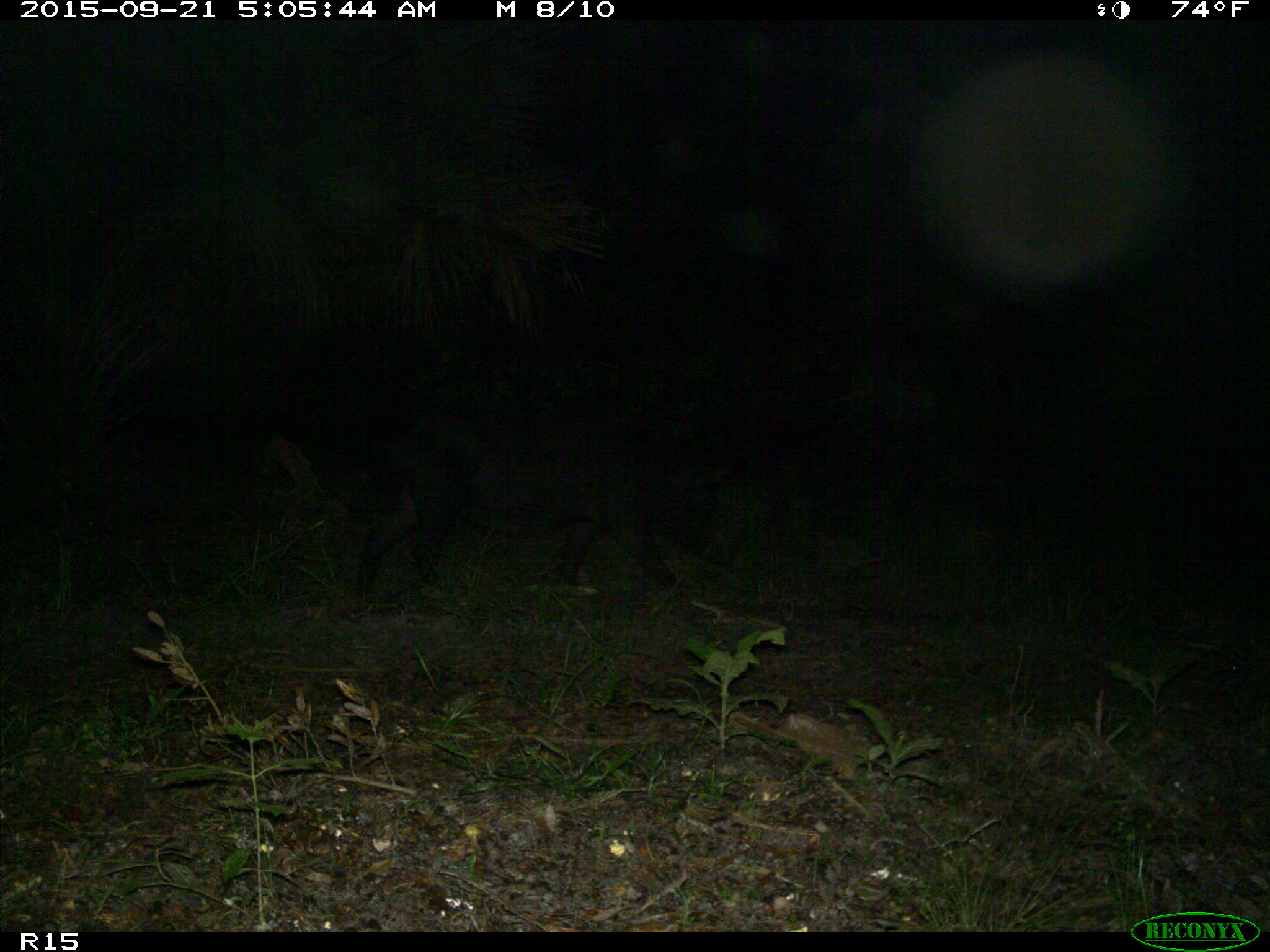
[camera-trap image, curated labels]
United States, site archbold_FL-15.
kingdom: Animalia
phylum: Chordata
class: Mammalia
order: Artiodactyla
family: Suidae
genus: Sus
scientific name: Sus scrofa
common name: wild boar